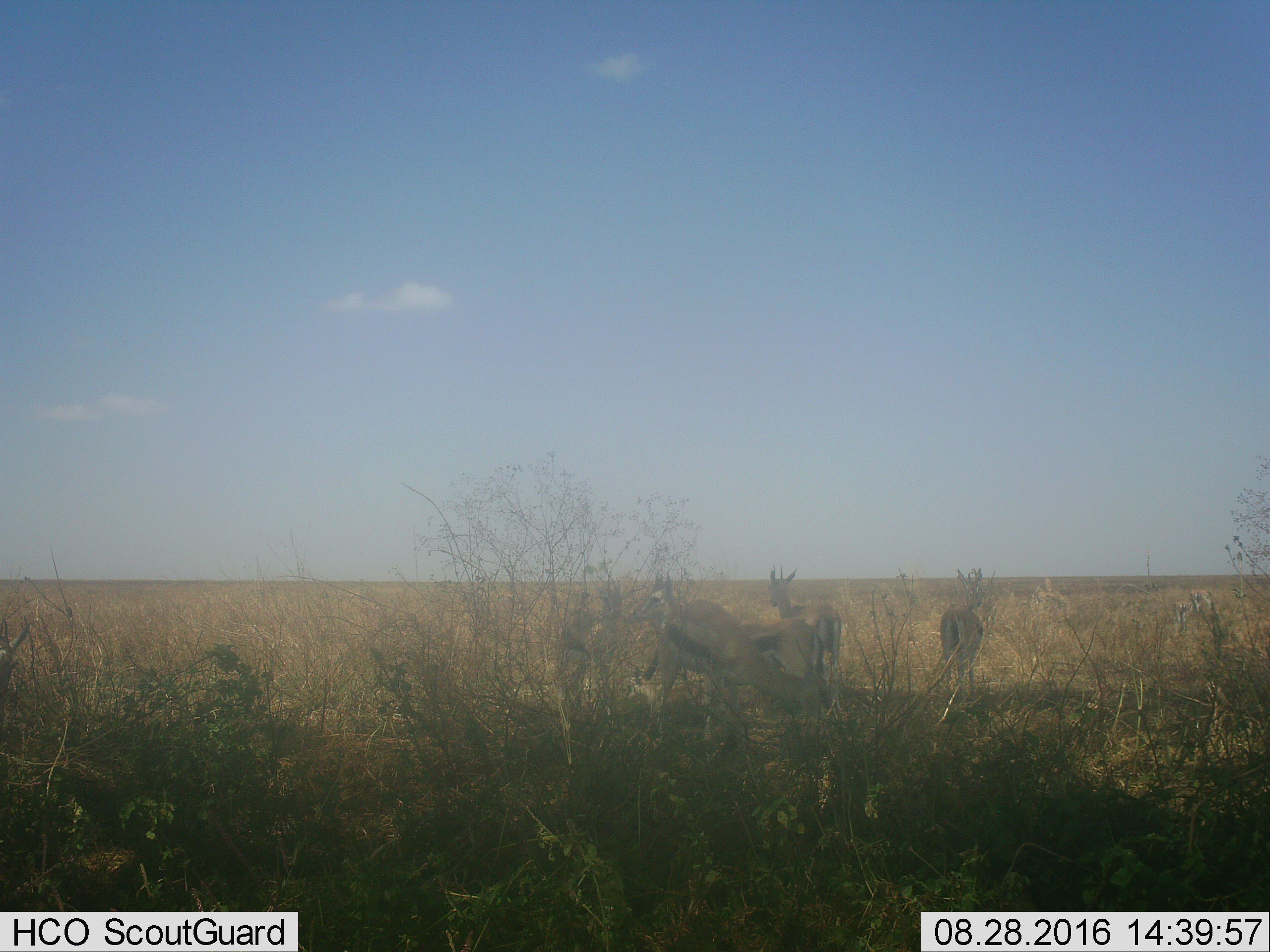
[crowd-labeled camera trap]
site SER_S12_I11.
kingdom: Animalia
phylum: Chordata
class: Mammalia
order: Artiodactyla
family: Bovidae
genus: Eudorcas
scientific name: Eudorcas thomsonii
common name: thomson's gazelle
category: gazellethomsons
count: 4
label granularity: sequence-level